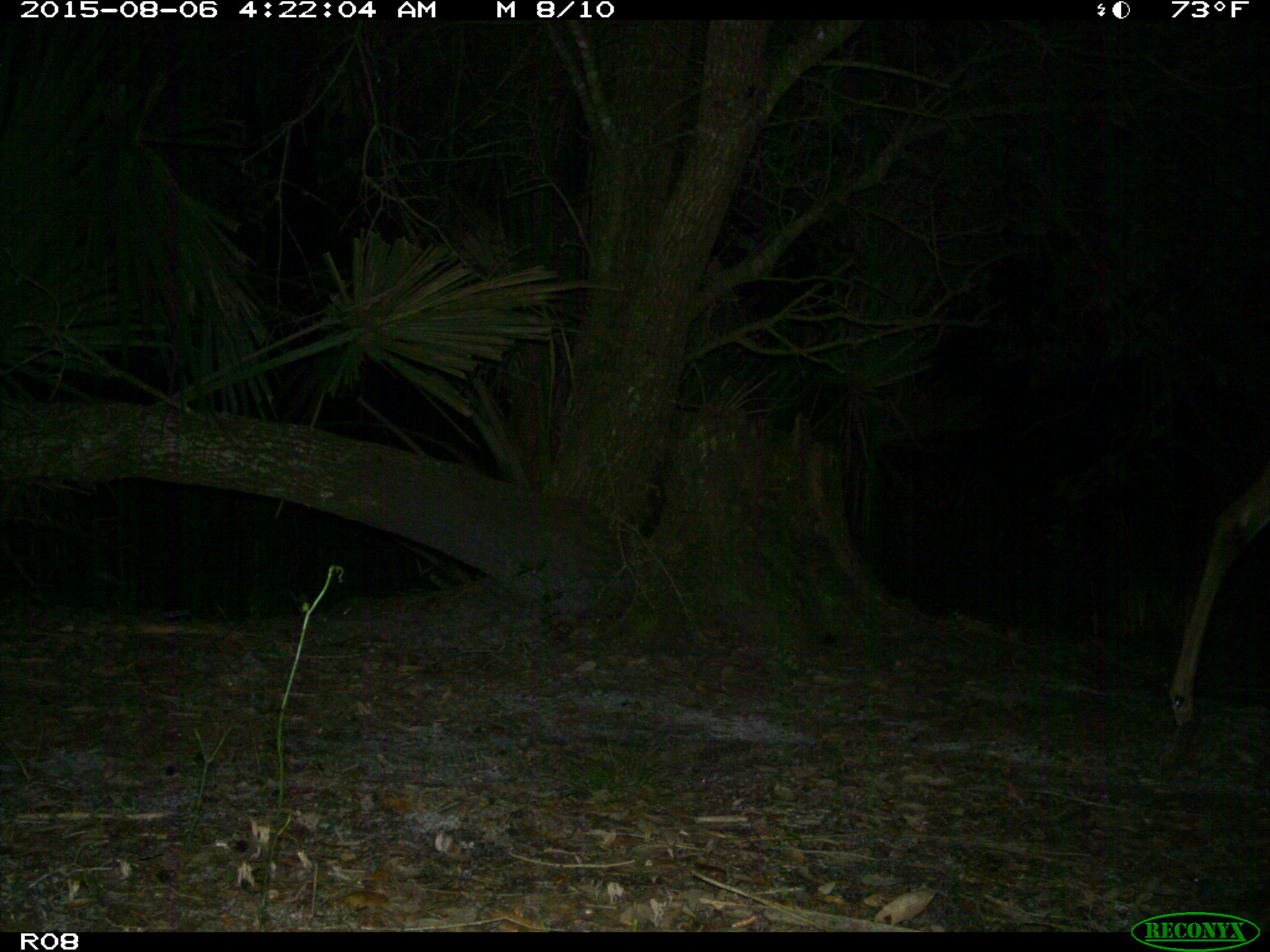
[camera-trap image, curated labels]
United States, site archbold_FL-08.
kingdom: Animalia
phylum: Chordata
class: Mammalia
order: Artiodactyla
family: Cervidae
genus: Odocoileus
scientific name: Odocoileus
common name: deer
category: unidentified deer